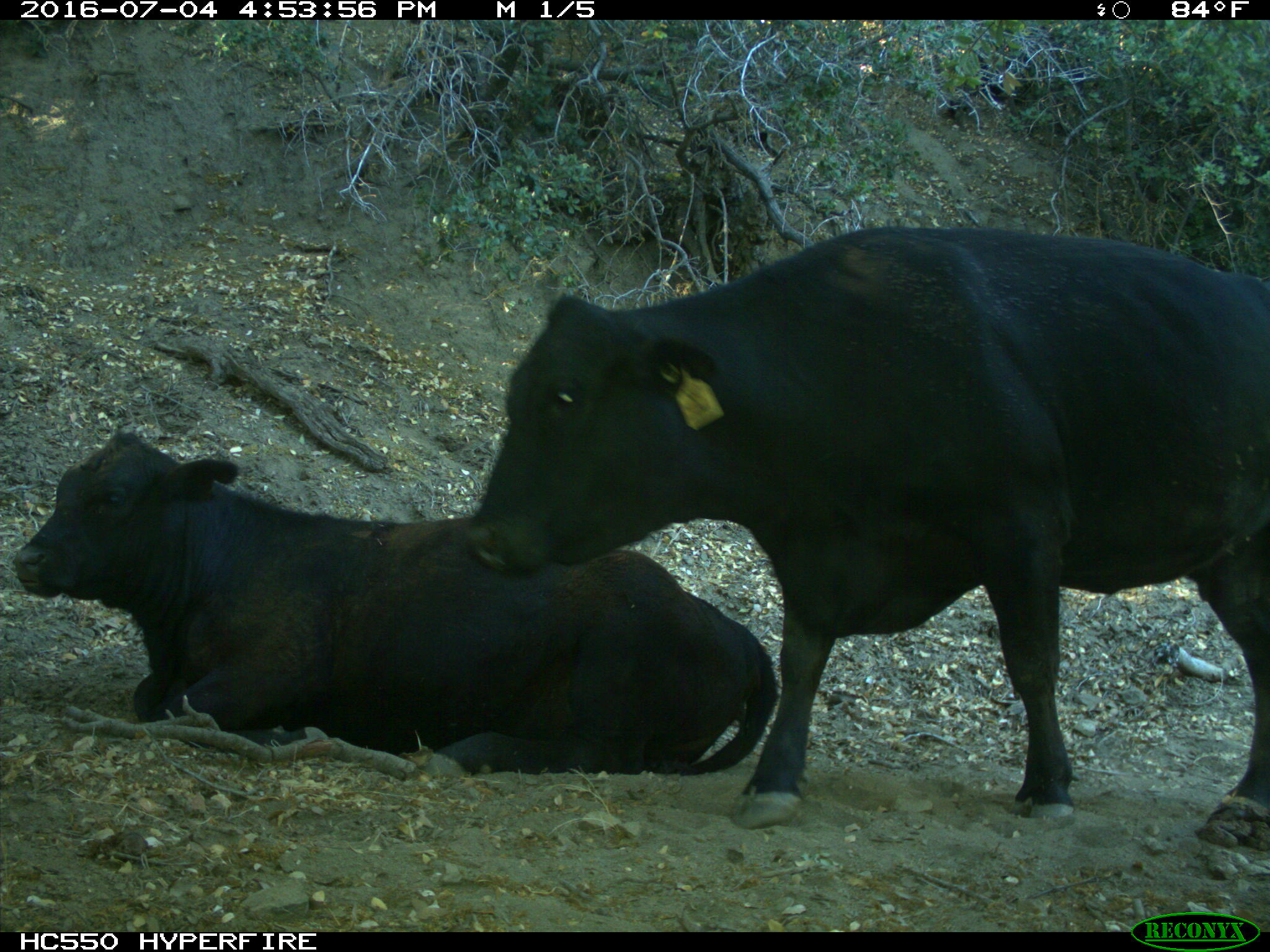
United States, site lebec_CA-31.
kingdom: Animalia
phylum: Chordata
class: Mammalia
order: Artiodactyla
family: Bovidae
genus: Bos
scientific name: Bos taurus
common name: domestic cow